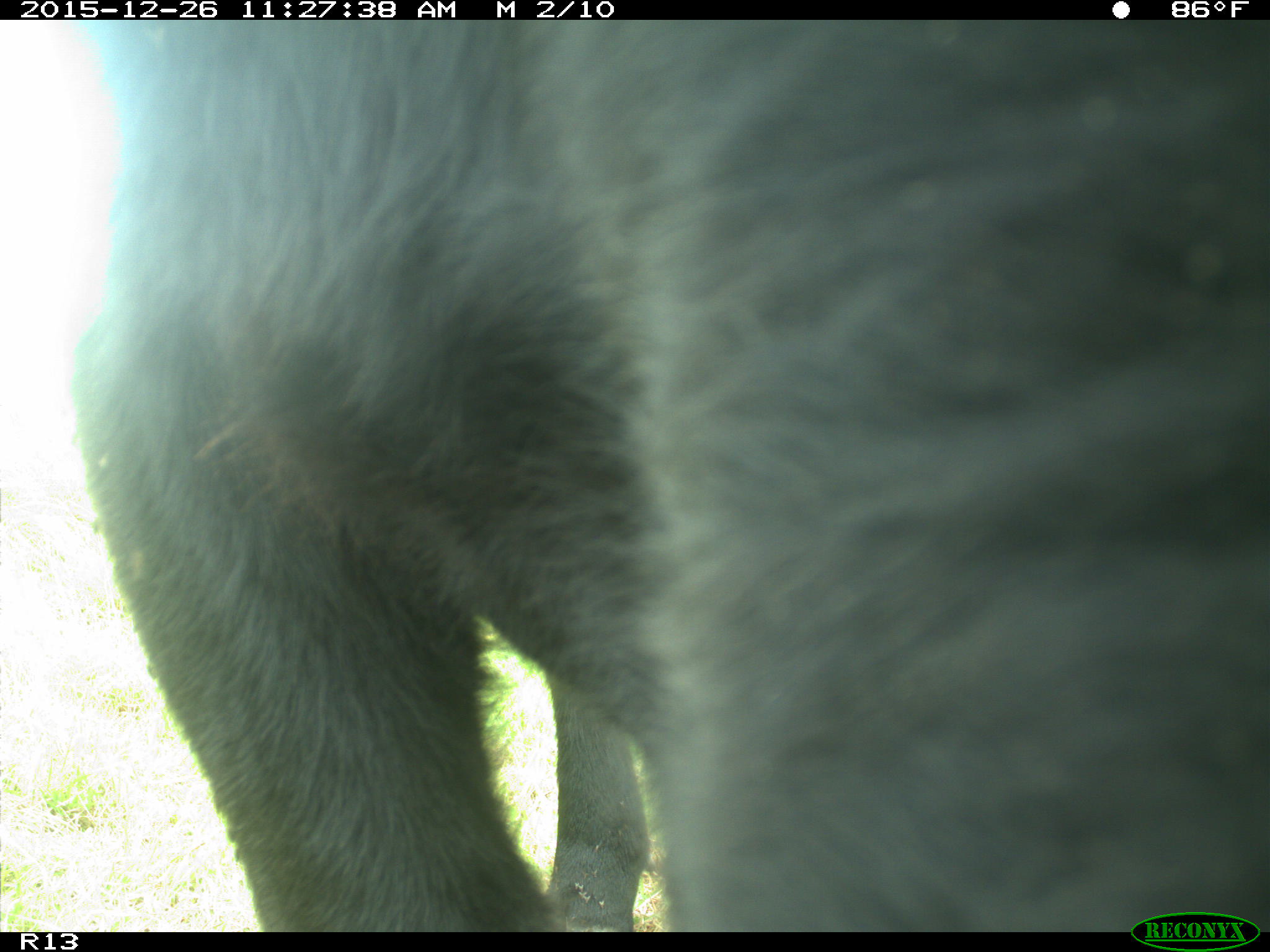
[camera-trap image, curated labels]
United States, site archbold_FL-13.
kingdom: Animalia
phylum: Chordata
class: Mammalia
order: Artiodactyla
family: Bovidae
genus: Bos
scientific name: Bos taurus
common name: domestic cow